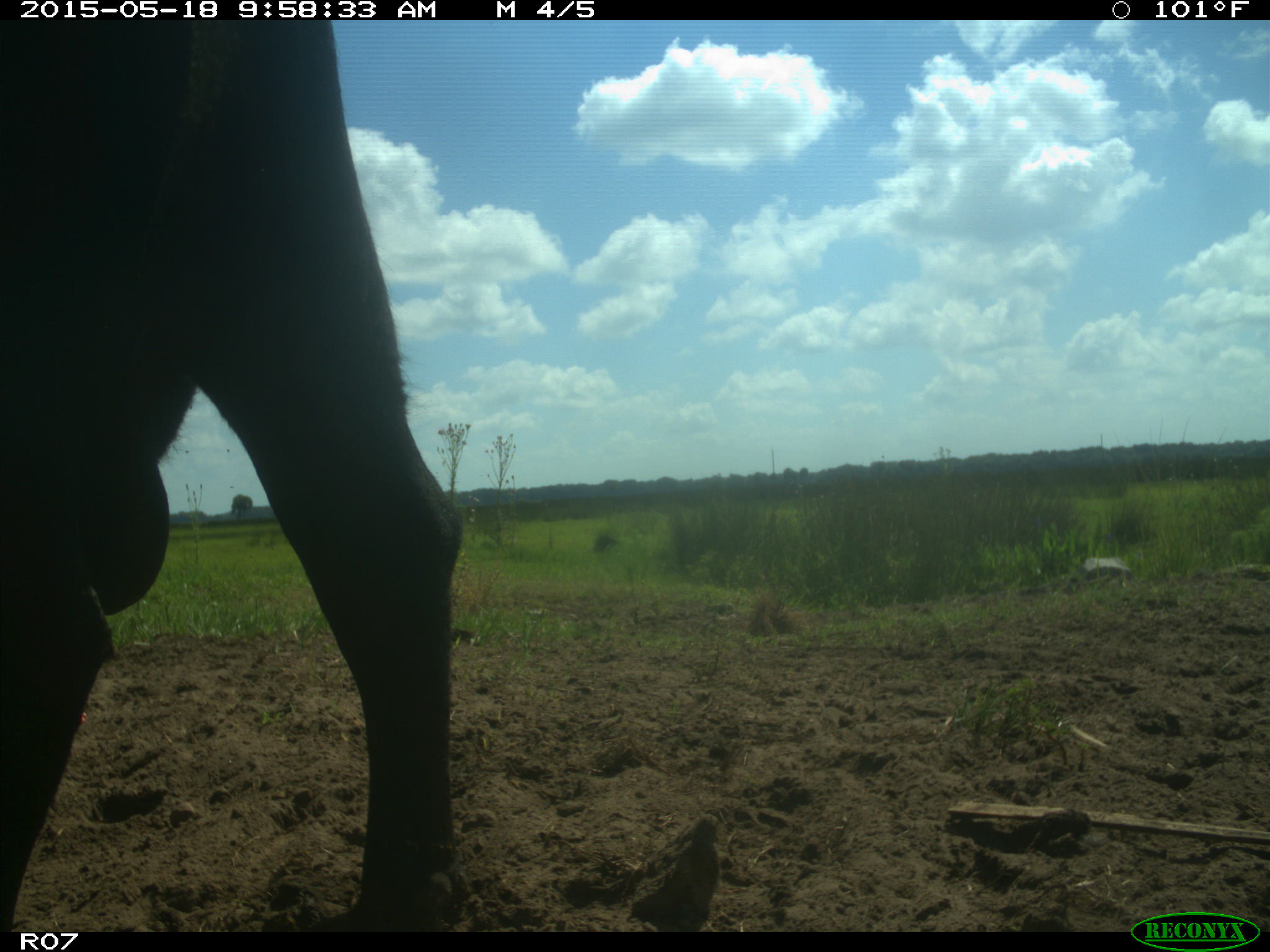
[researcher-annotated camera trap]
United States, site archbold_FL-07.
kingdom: Animalia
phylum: Chordata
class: Mammalia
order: Artiodactyla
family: Bovidae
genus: Bos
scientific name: Bos taurus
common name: domestic cow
Bos taurus (domestic cow).